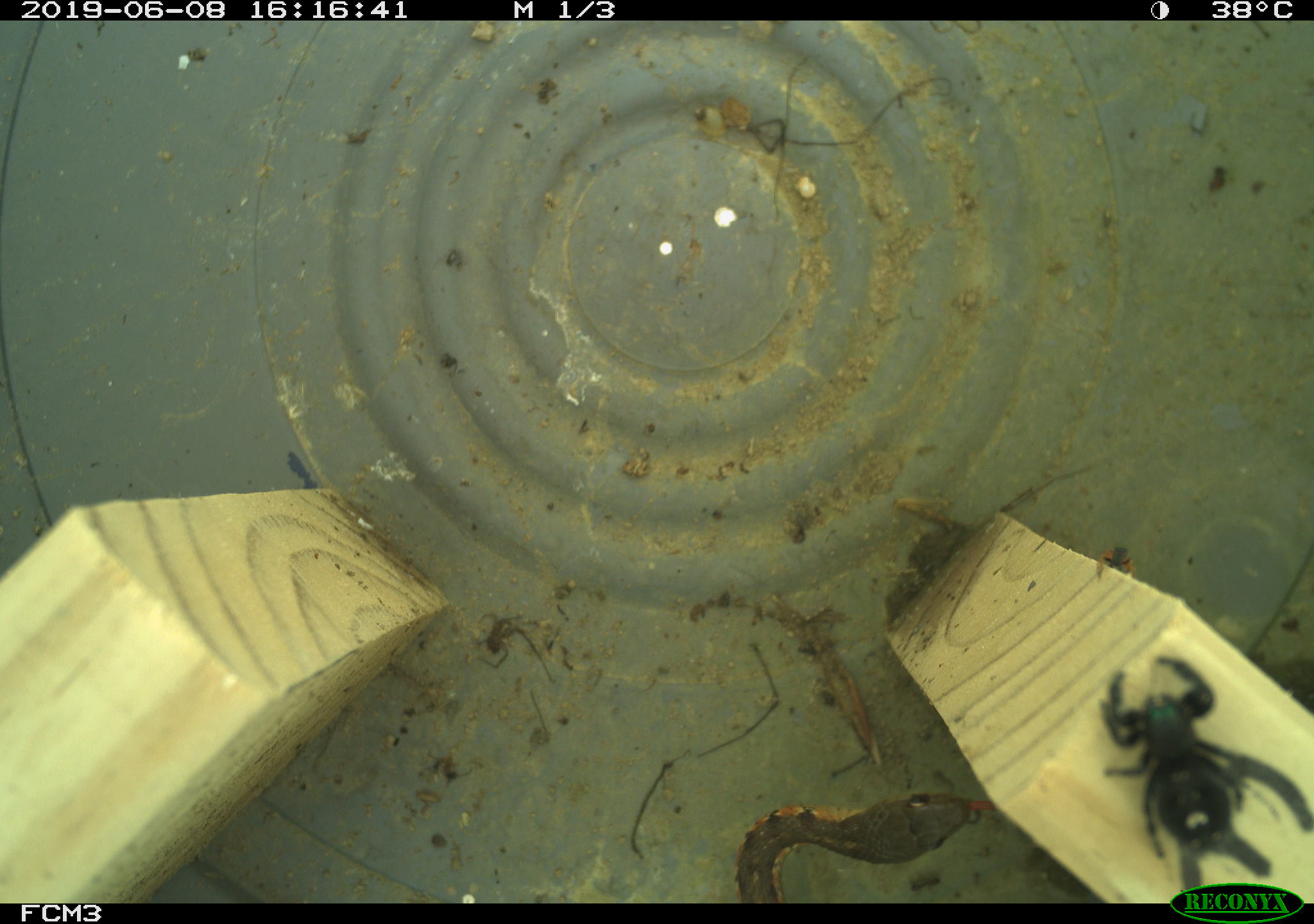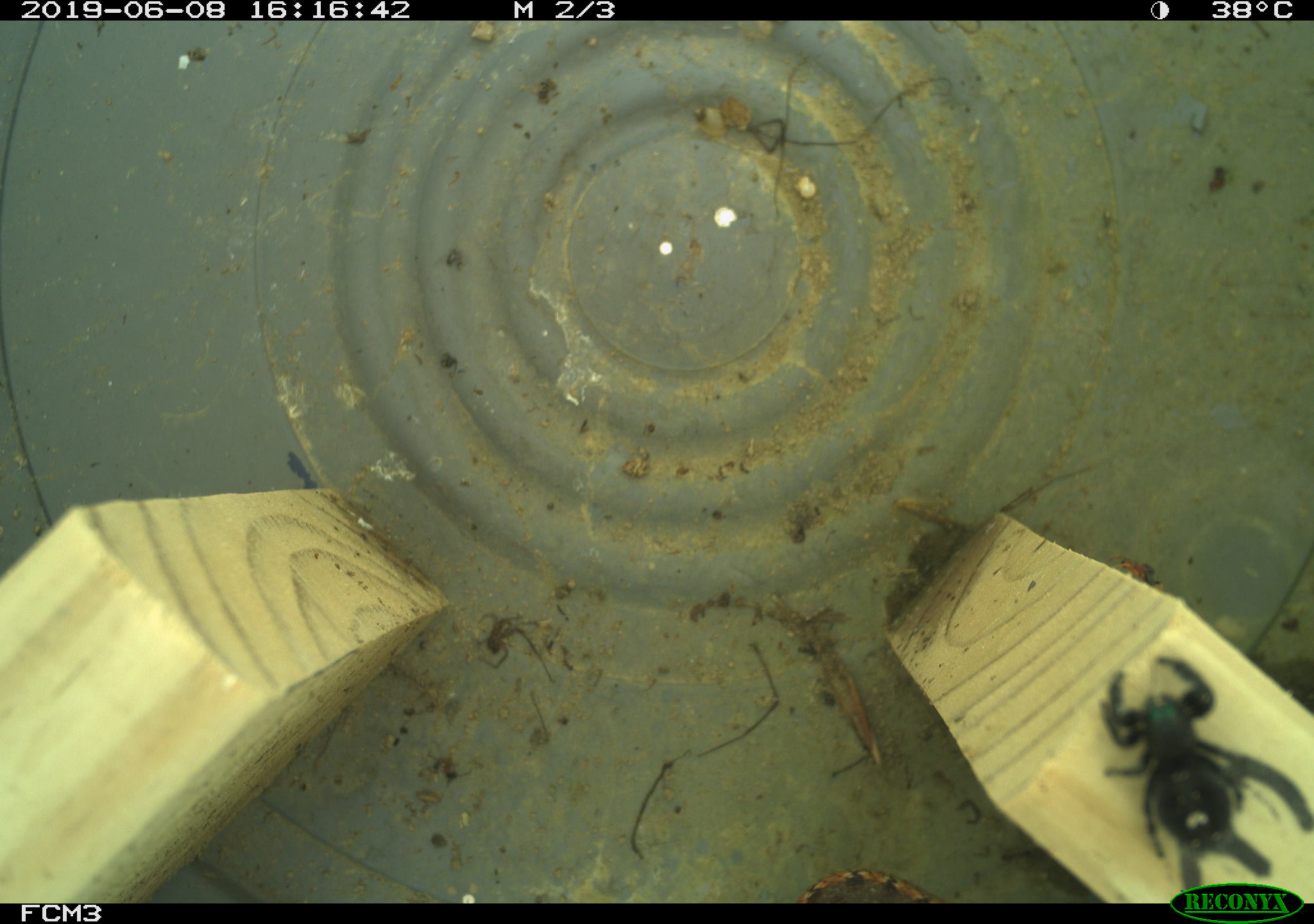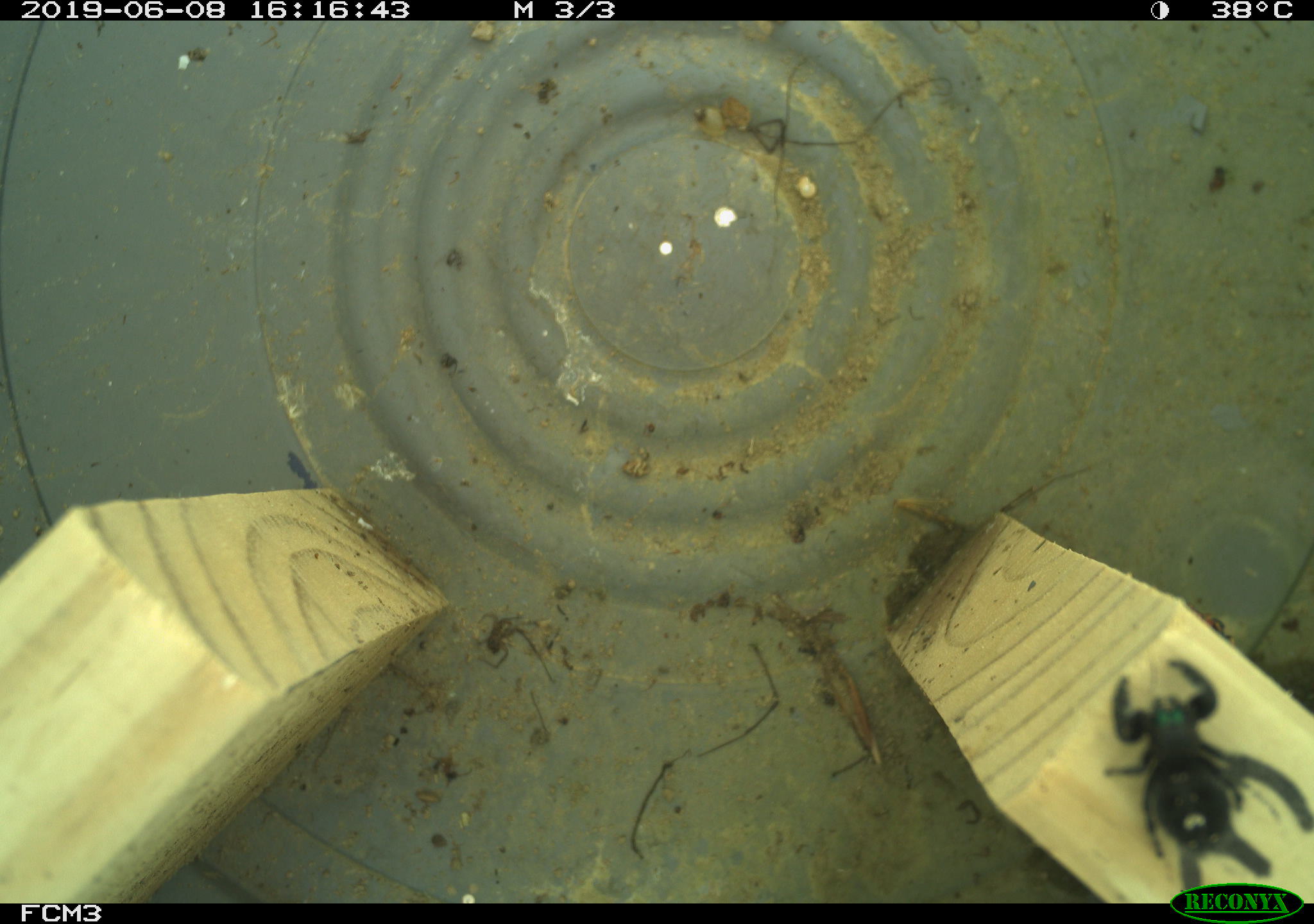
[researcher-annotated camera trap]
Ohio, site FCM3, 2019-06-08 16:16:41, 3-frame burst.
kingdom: Animalia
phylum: Chordata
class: Reptilia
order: Squamata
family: Colubridae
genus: Thamnophis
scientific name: Thamnophis sirtalis sirtalis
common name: eastern gartersnake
Eastern gartersnake (Thamnophis sirtalis sirtalis).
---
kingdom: Animalia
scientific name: Animalia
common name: animal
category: invertebrate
Invertebrate (animal) (Animalia).